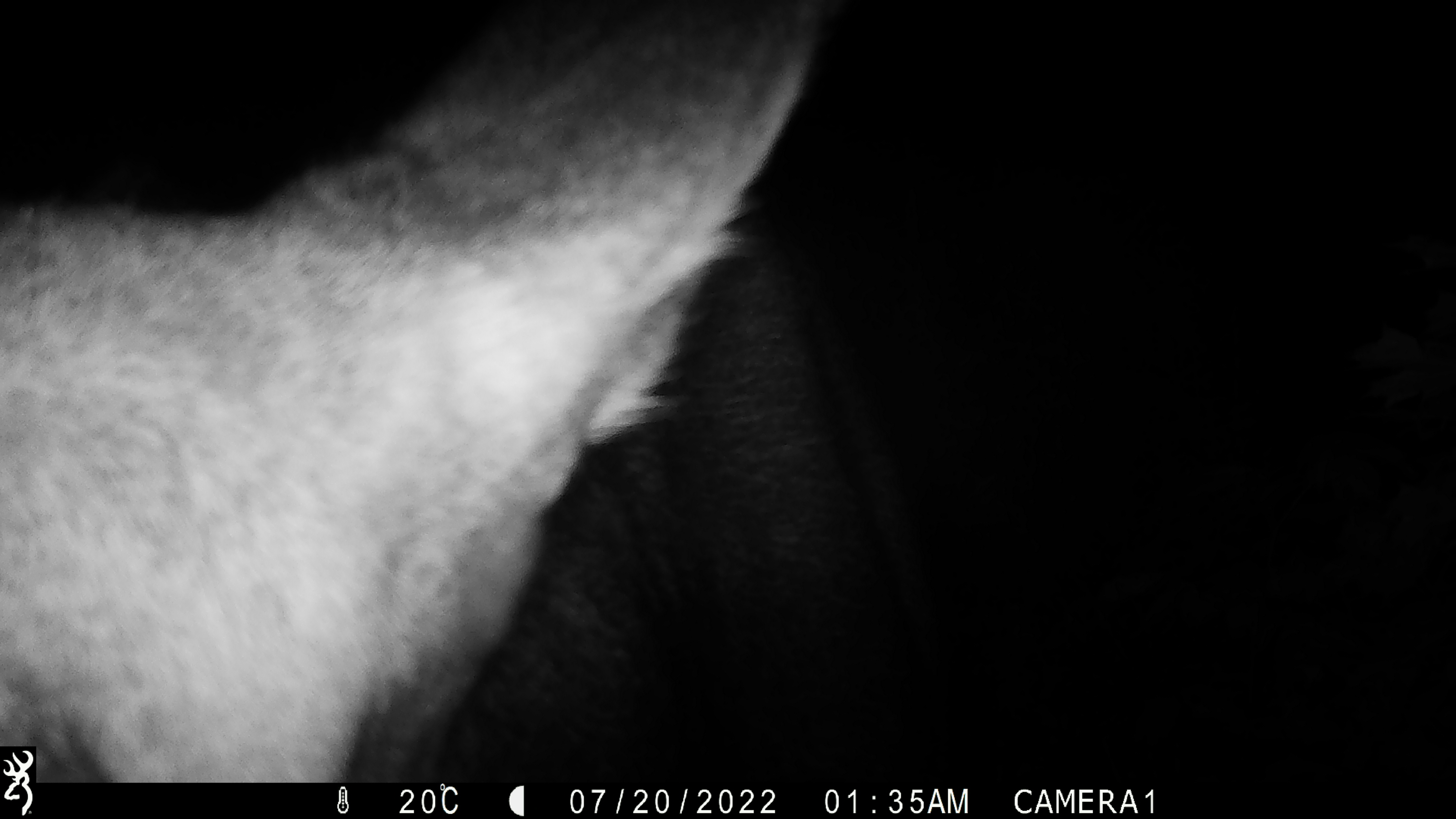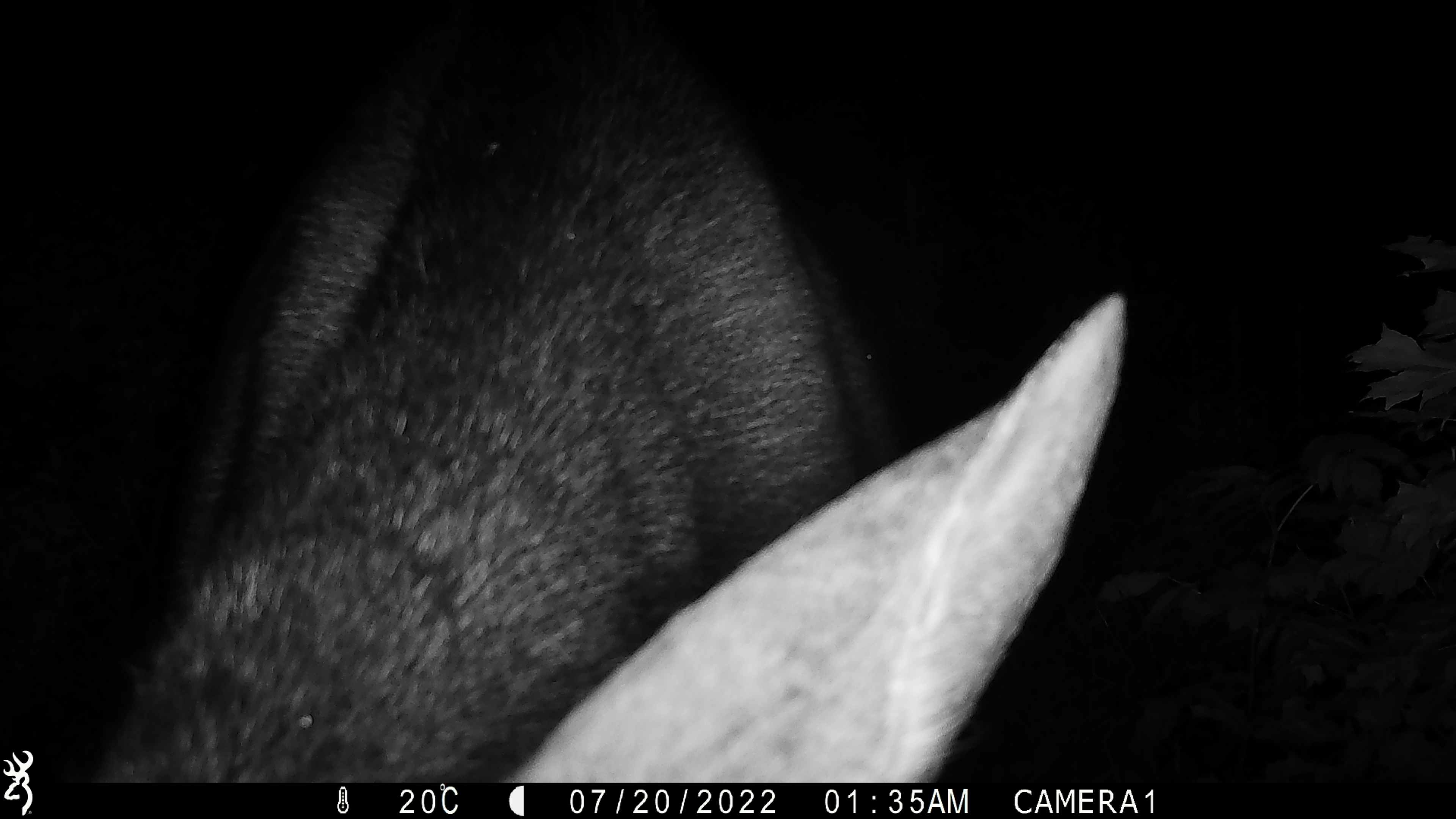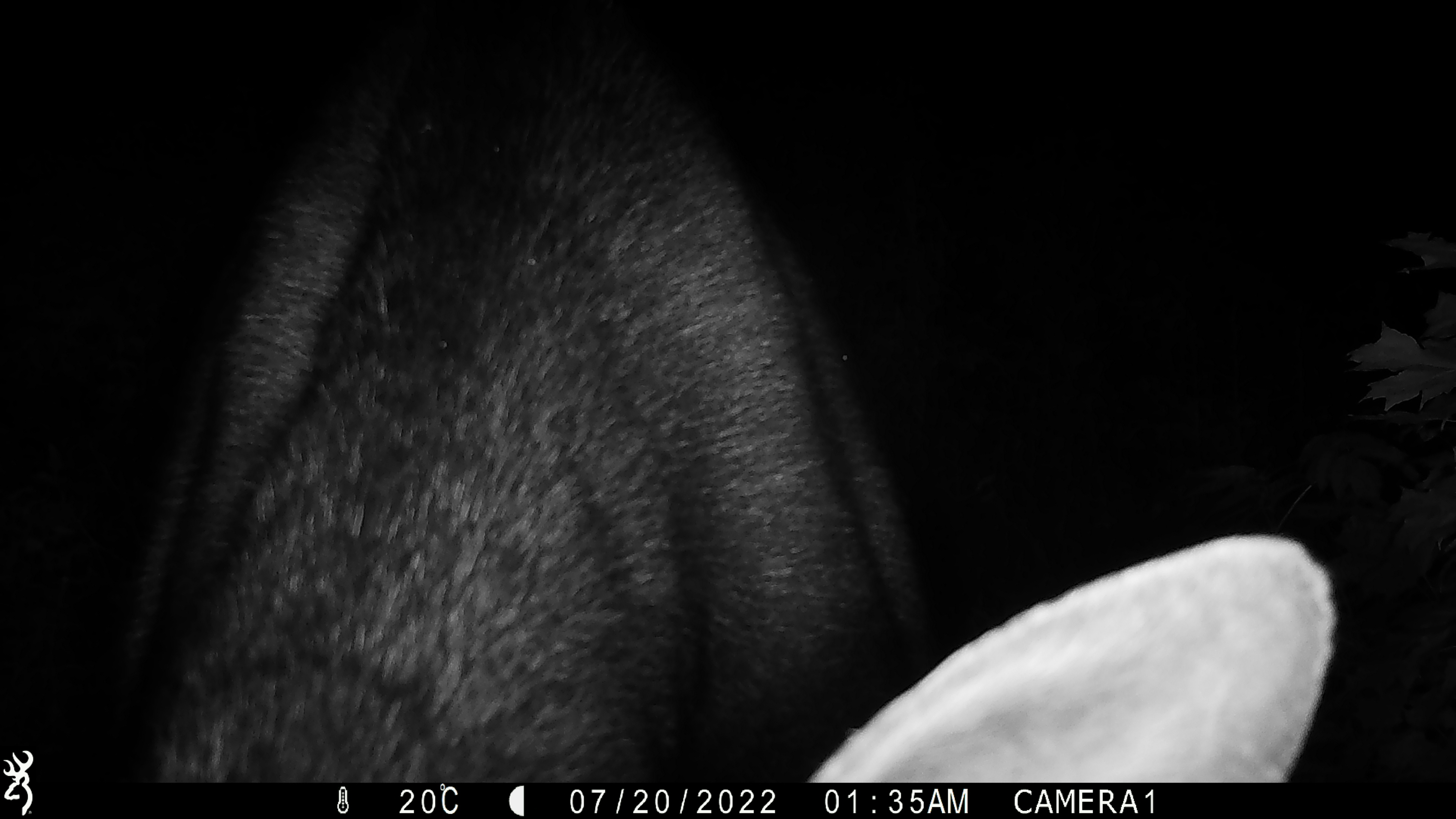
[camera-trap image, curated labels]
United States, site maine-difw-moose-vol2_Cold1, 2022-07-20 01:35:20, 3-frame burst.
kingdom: Animalia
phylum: Chordata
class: Mammalia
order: Artiodactyla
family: Cervidae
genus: Alces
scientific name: Alces alces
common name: moose